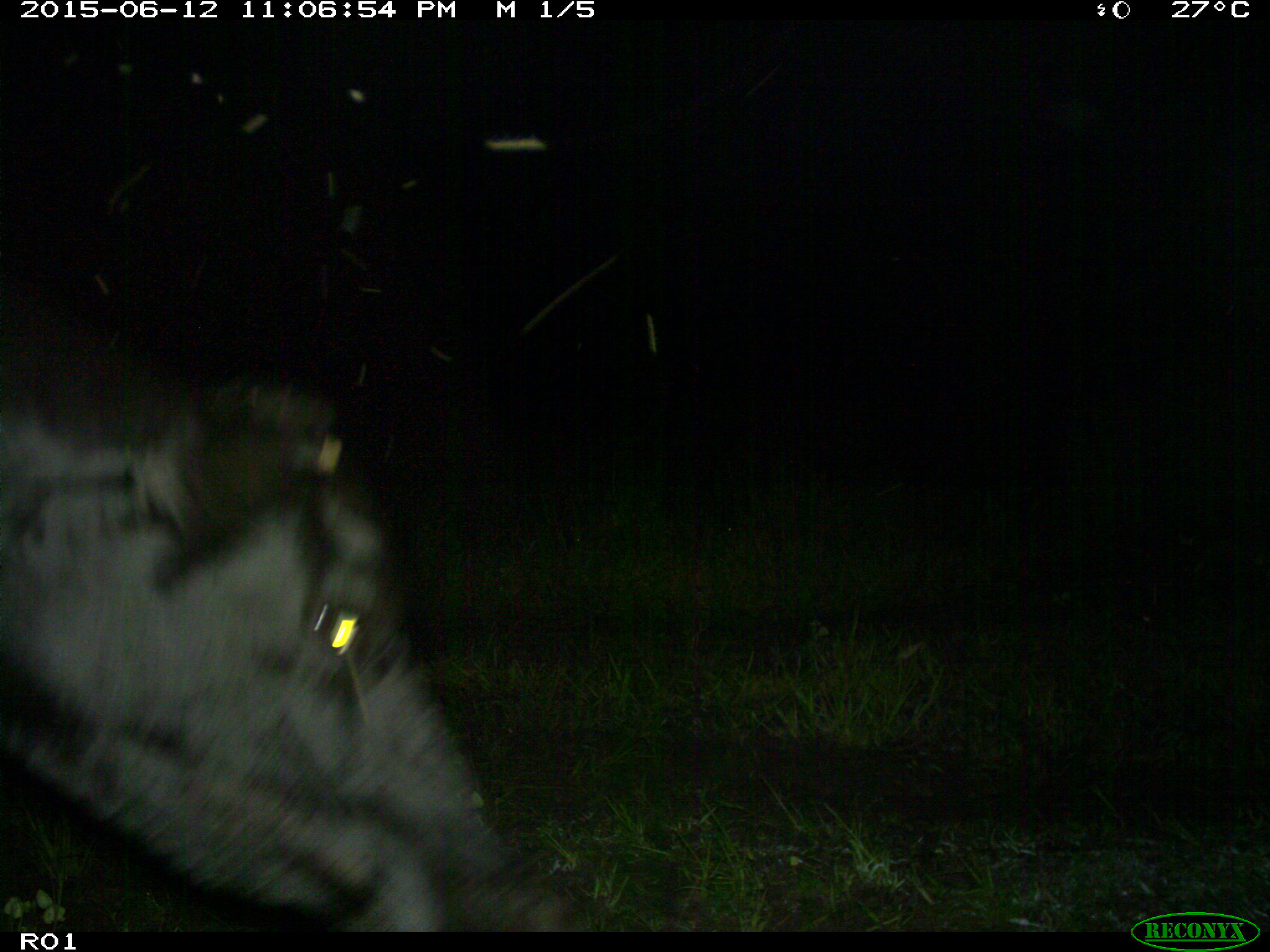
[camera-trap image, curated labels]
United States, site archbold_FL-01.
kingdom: Animalia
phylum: Chordata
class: Mammalia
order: Artiodactyla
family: Bovidae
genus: Bos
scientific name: Bos taurus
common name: domestic cow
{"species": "Bos taurus (domestic cow)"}